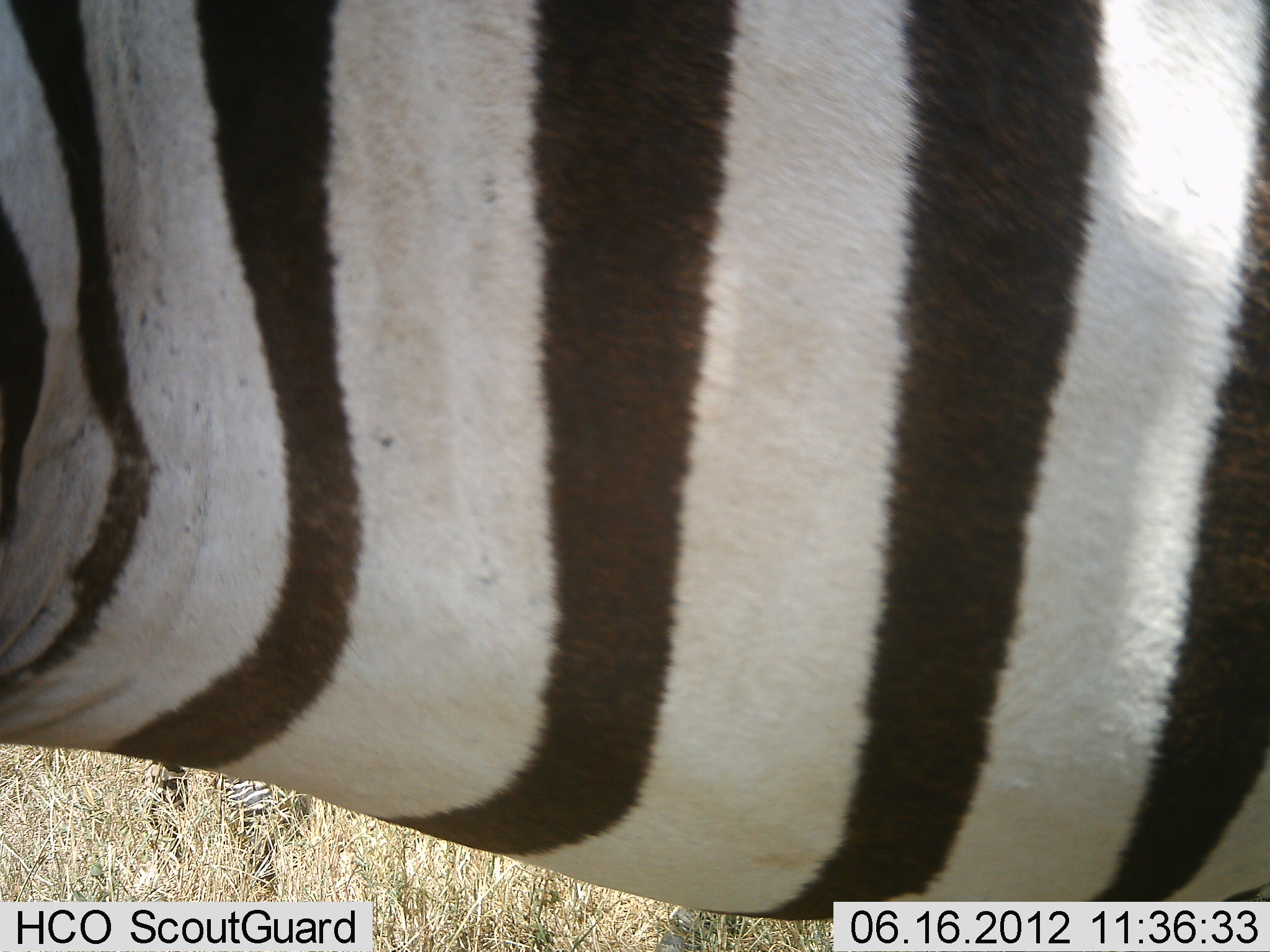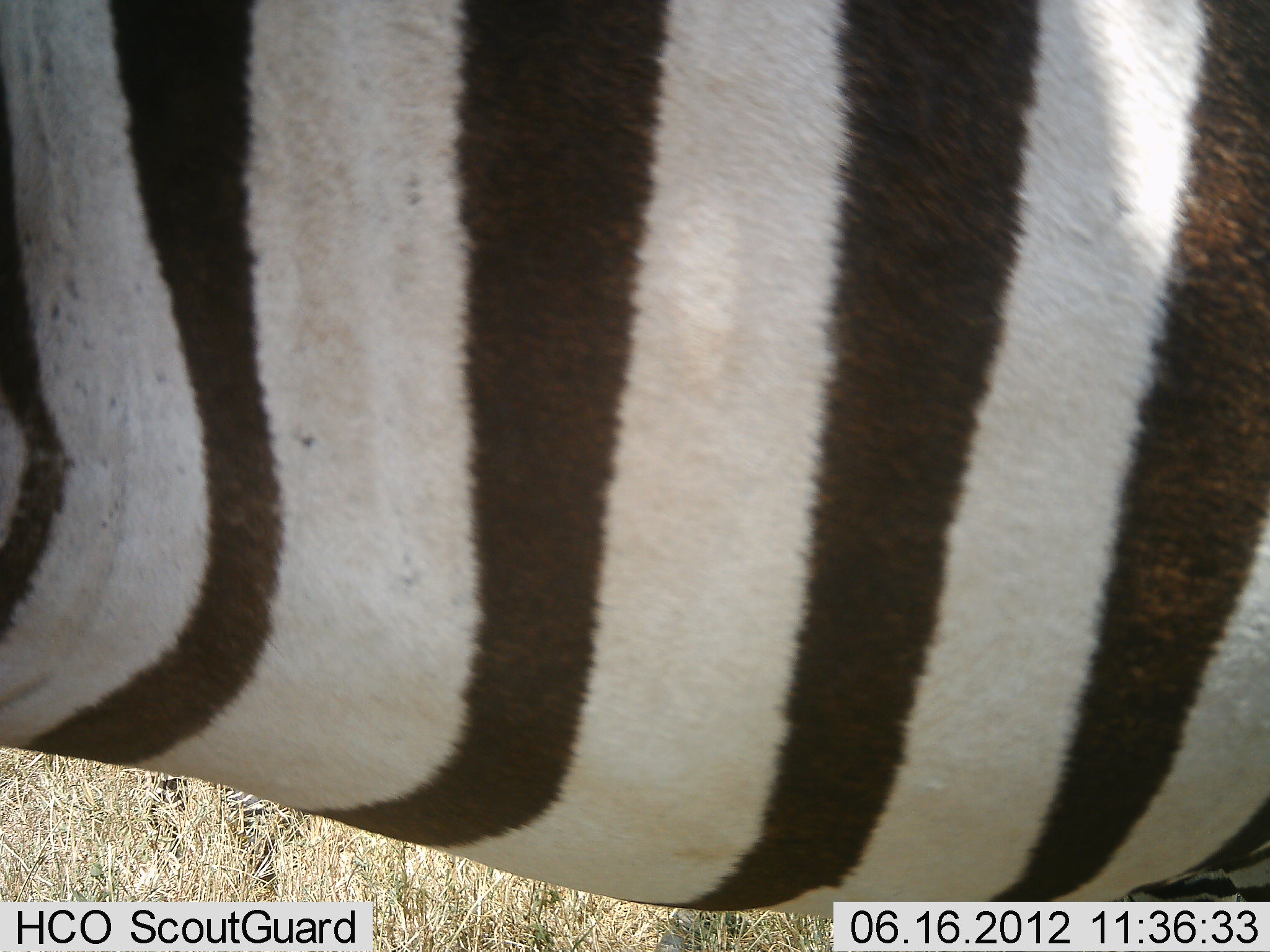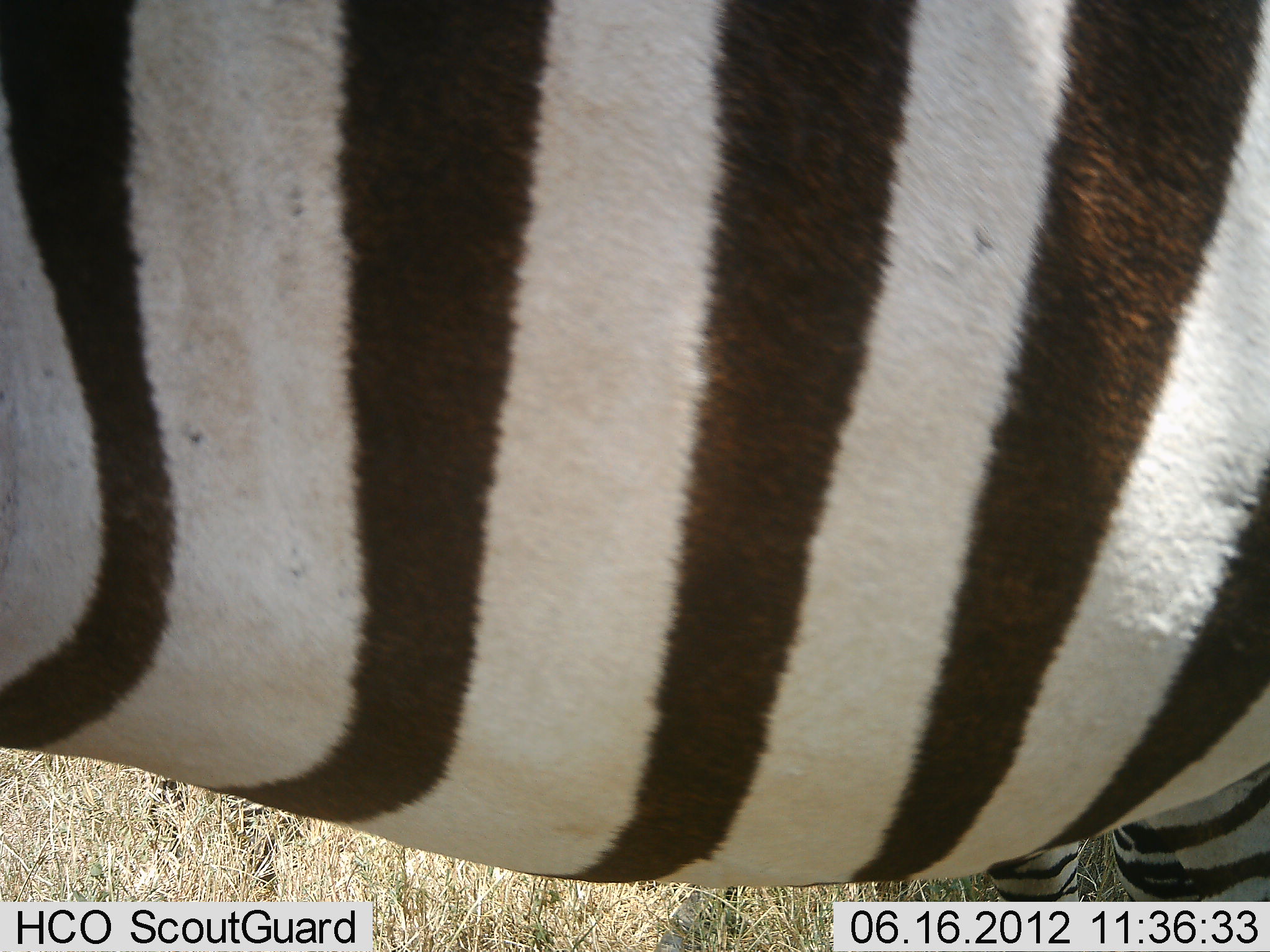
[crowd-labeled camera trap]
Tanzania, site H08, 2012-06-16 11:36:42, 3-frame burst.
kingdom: Animalia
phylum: Chordata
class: Mammalia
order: Perissodactyla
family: Equidae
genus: Equus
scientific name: Equus quagga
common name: plains zebra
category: zebra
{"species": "zebra (plains zebra) (Equus quagga)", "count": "1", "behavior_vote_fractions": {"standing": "60%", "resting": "0%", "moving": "40%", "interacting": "0%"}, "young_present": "0%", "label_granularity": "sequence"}